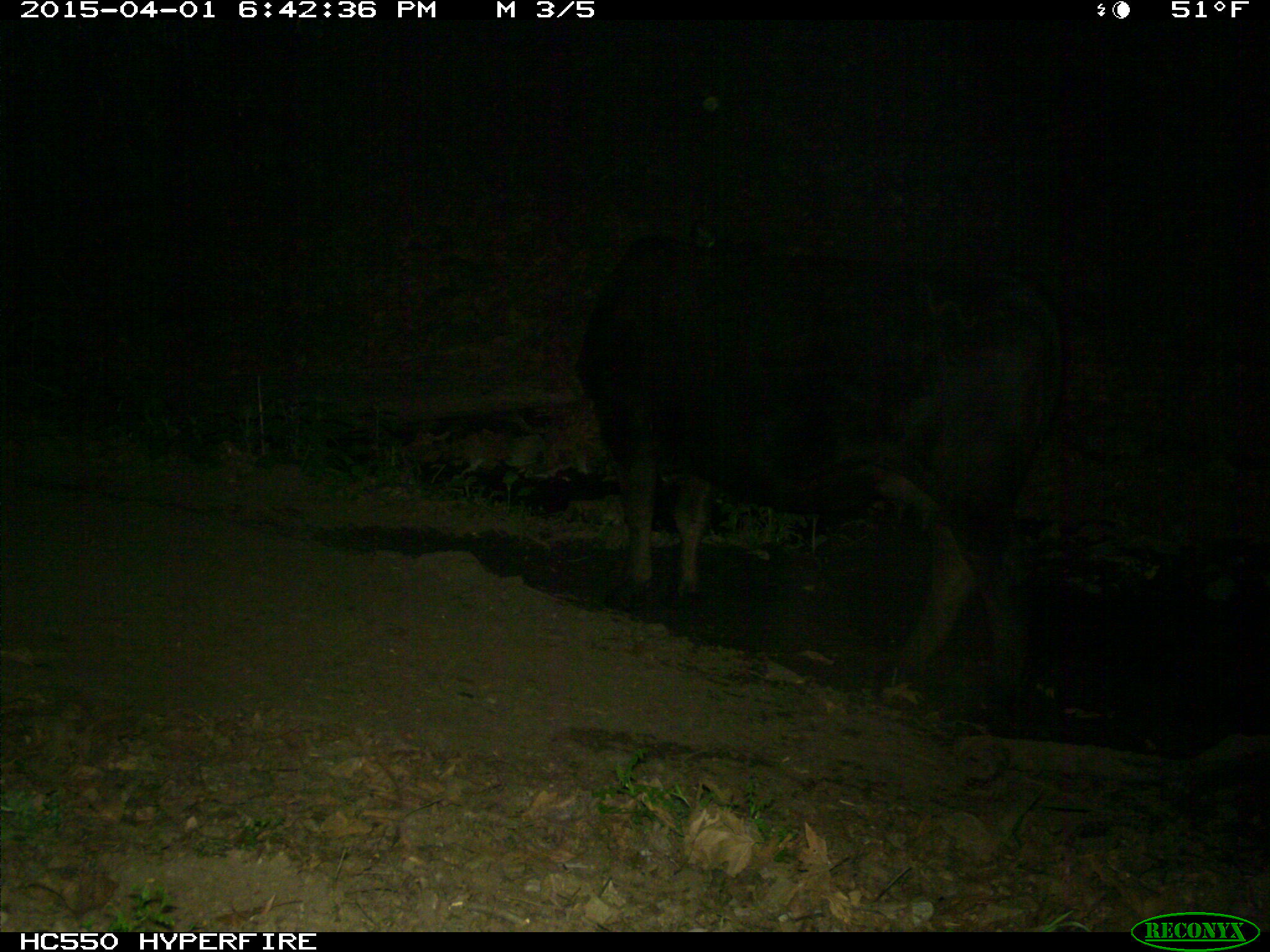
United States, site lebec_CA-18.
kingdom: Animalia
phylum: Chordata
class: Mammalia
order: Artiodactyla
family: Bovidae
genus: Bos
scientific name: Bos taurus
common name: domestic cow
Bos taurus (domestic cow).